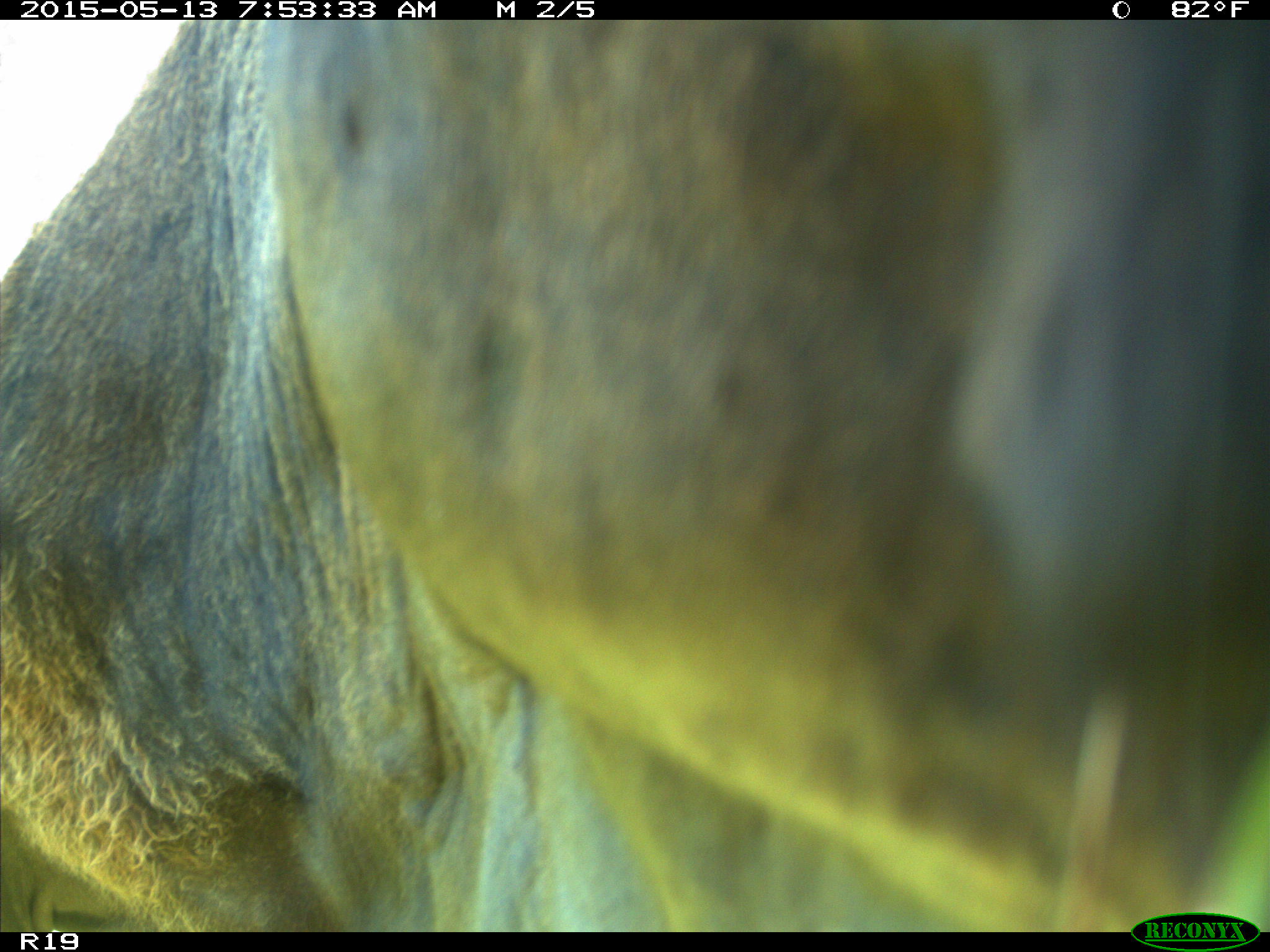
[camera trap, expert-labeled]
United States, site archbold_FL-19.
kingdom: Animalia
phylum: Chordata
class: Mammalia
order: Artiodactyla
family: Bovidae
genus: Bos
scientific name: Bos taurus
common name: domestic cow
Bos taurus (domestic cow).